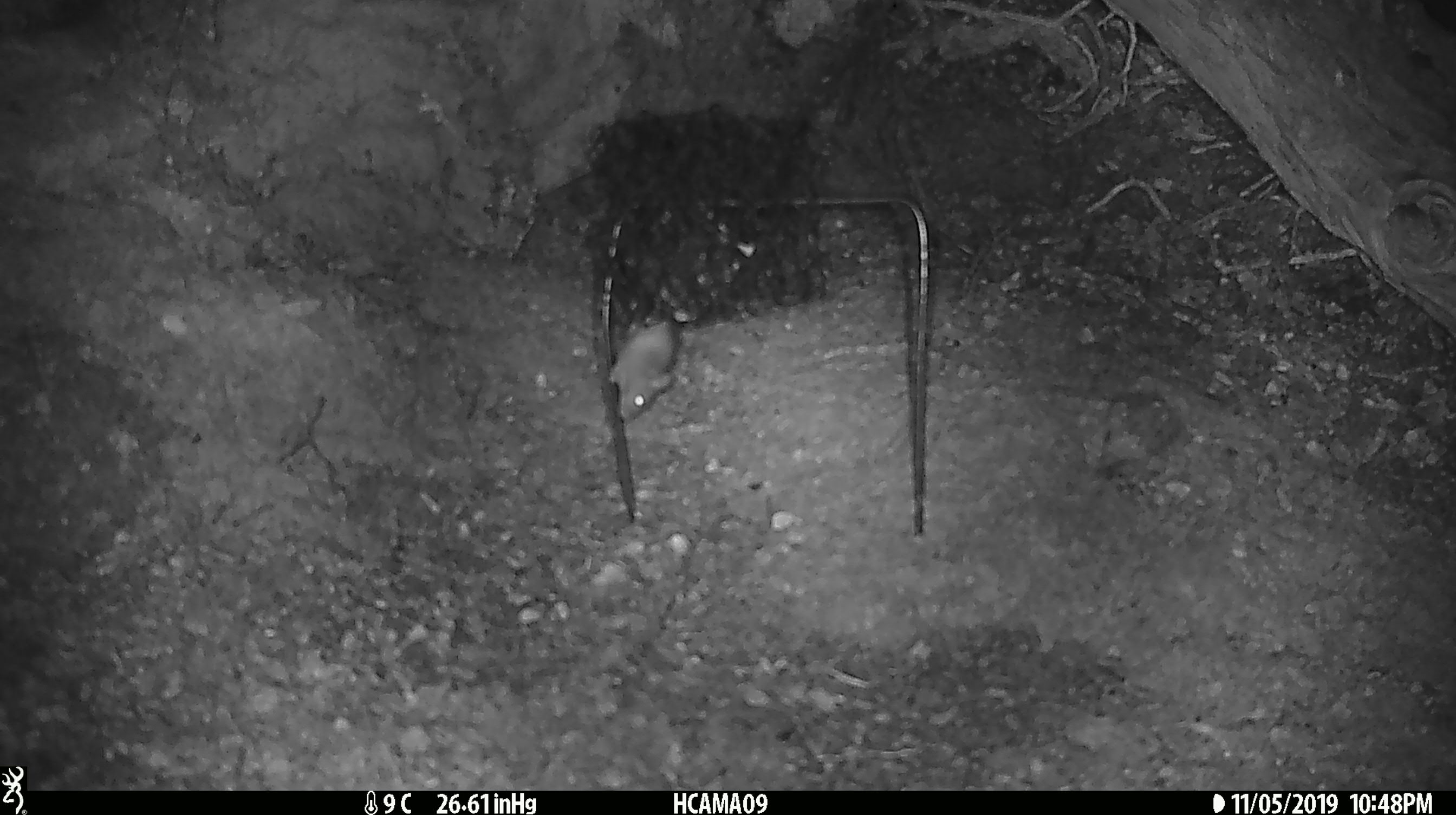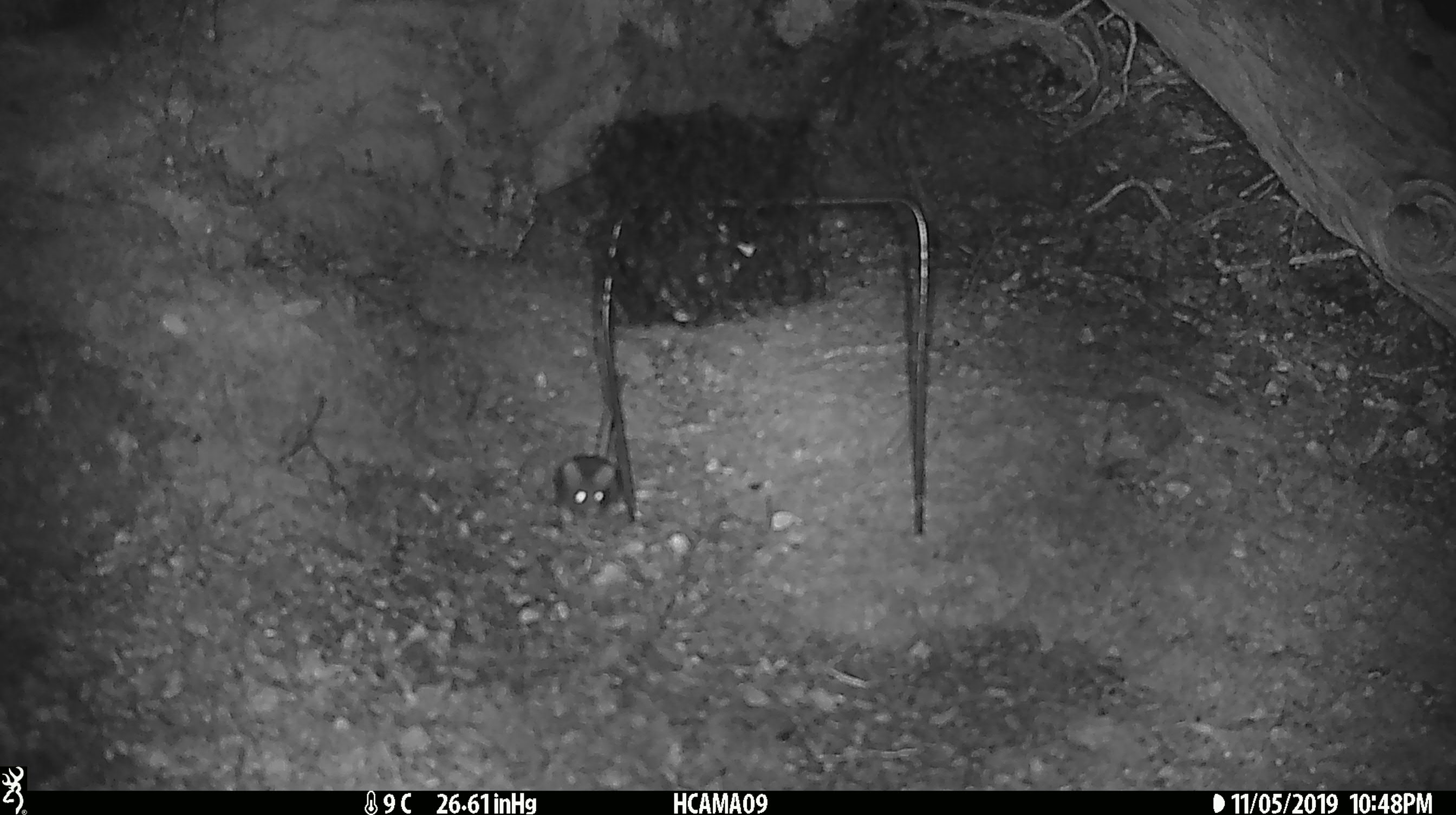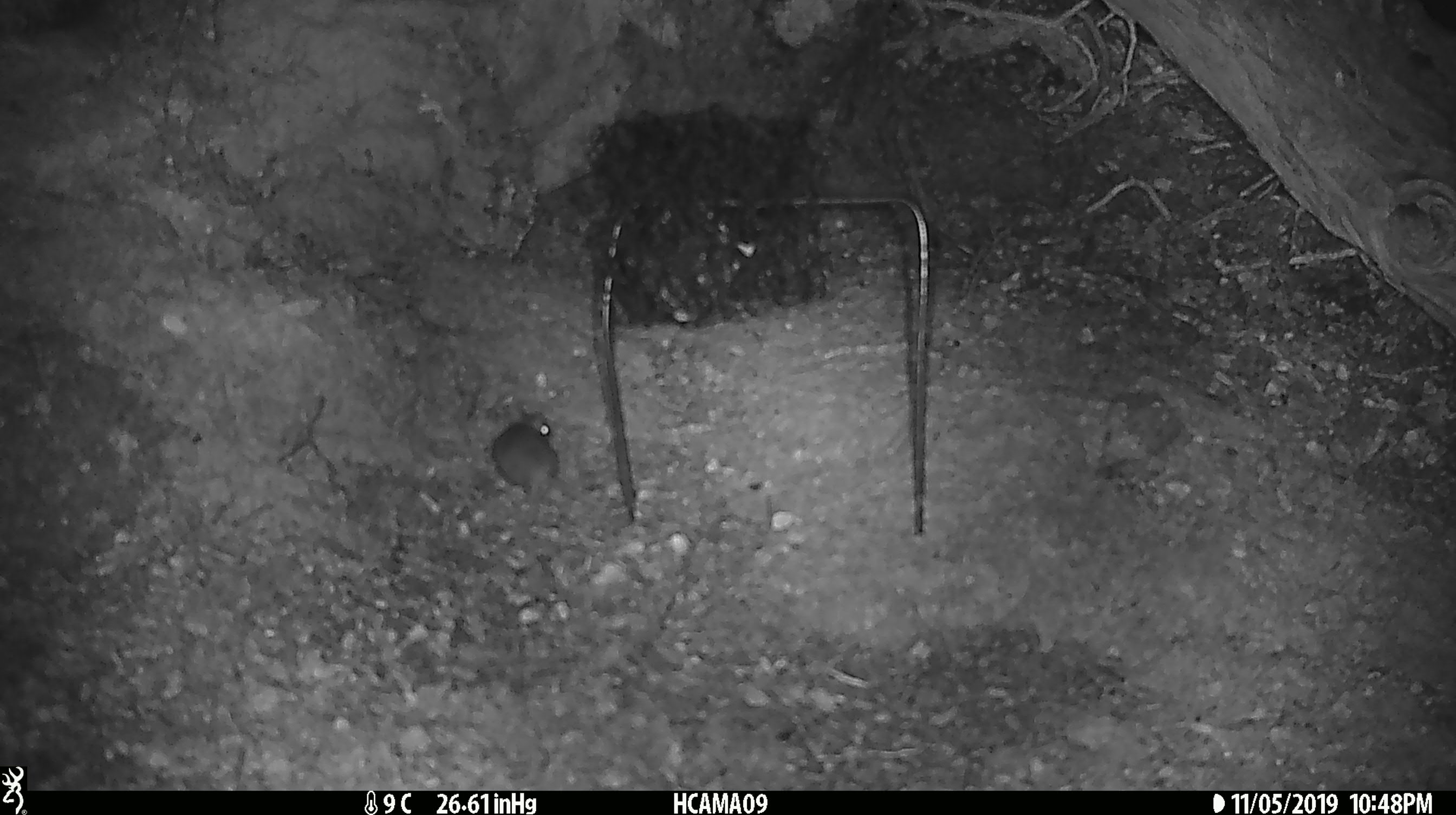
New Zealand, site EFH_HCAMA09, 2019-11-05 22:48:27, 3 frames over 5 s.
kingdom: Animalia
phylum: Chordata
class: Mammalia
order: Rodentia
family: Muridae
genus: Mus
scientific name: Mus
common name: mouse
Mouse (Mus).